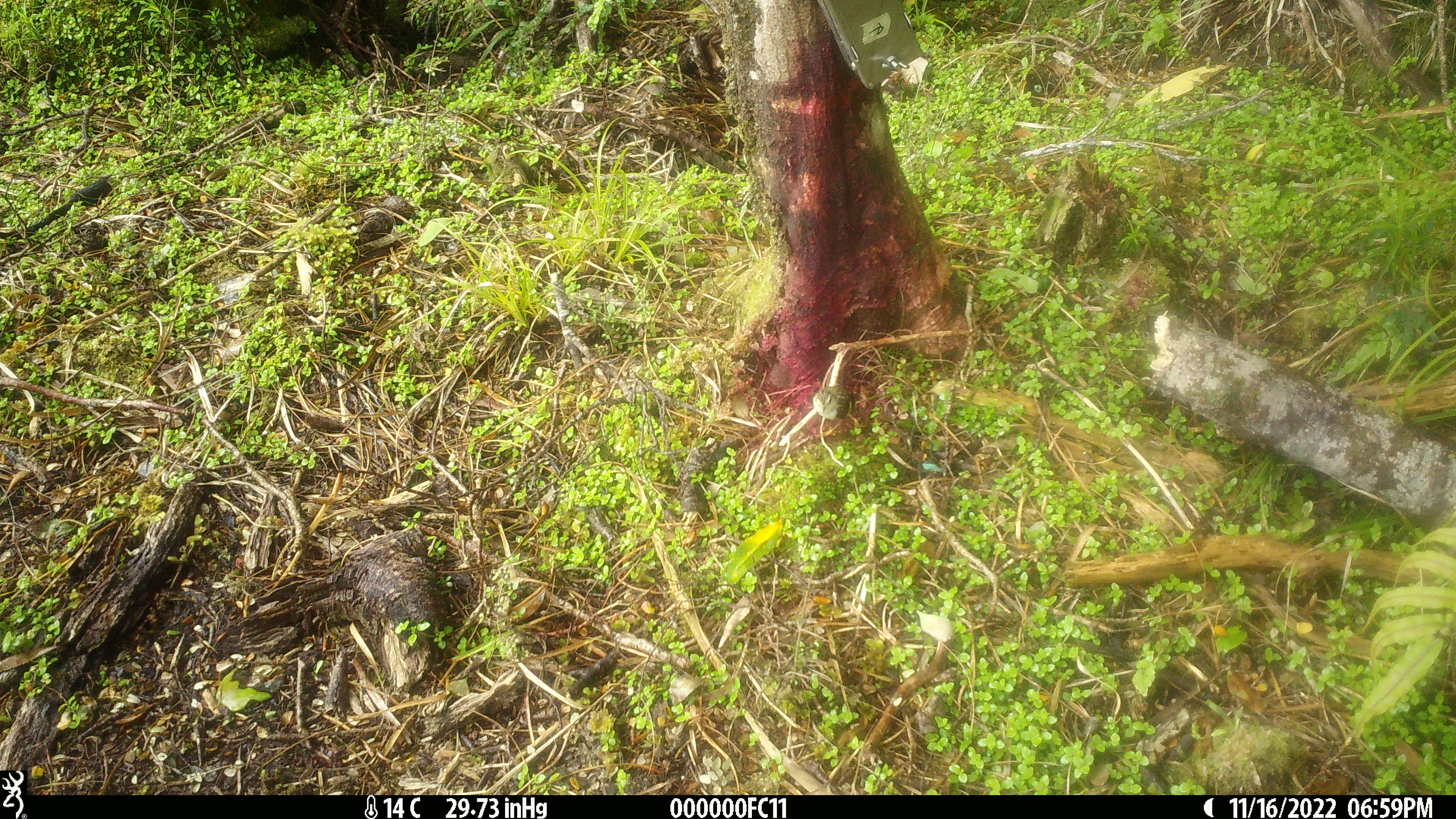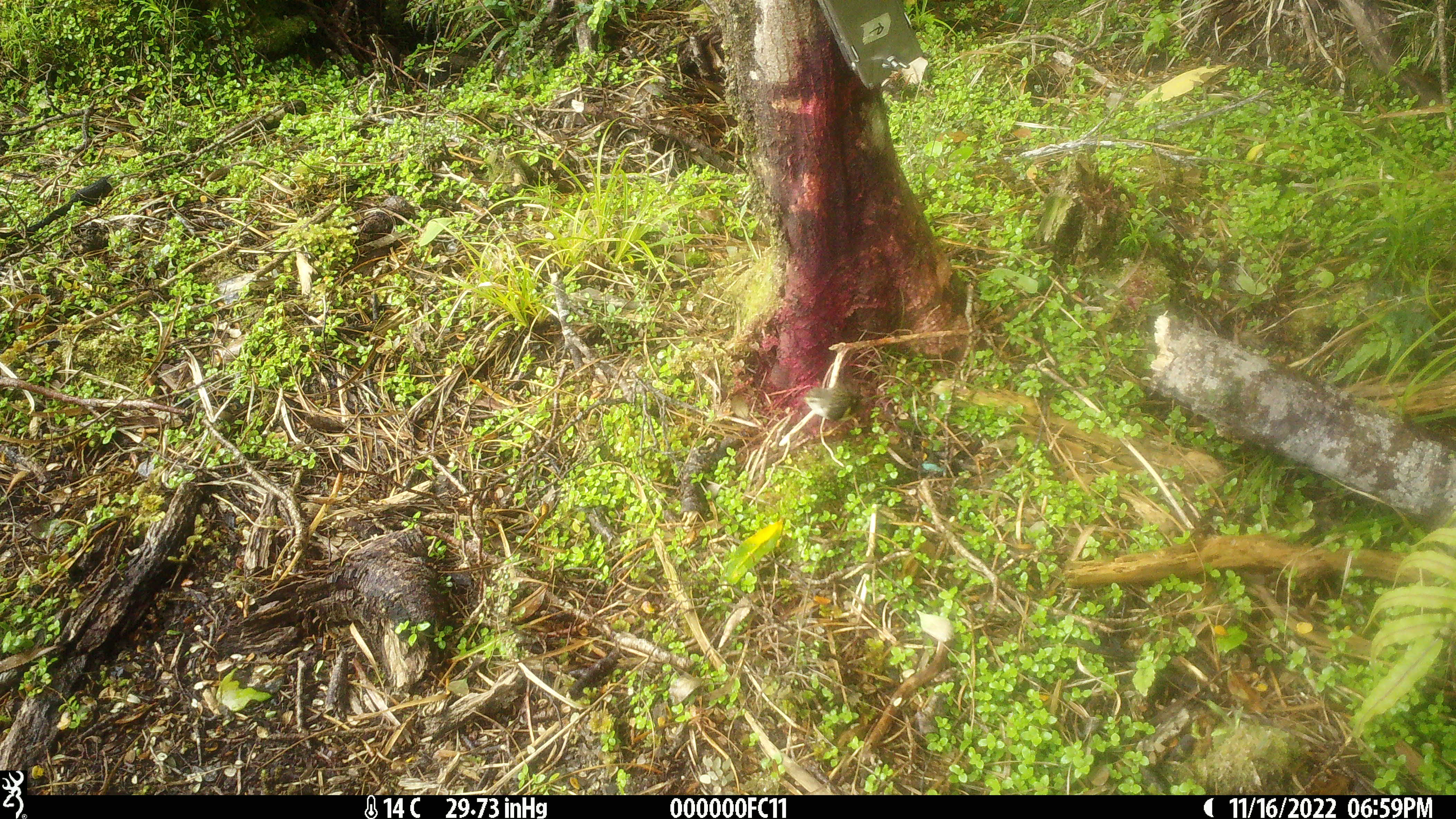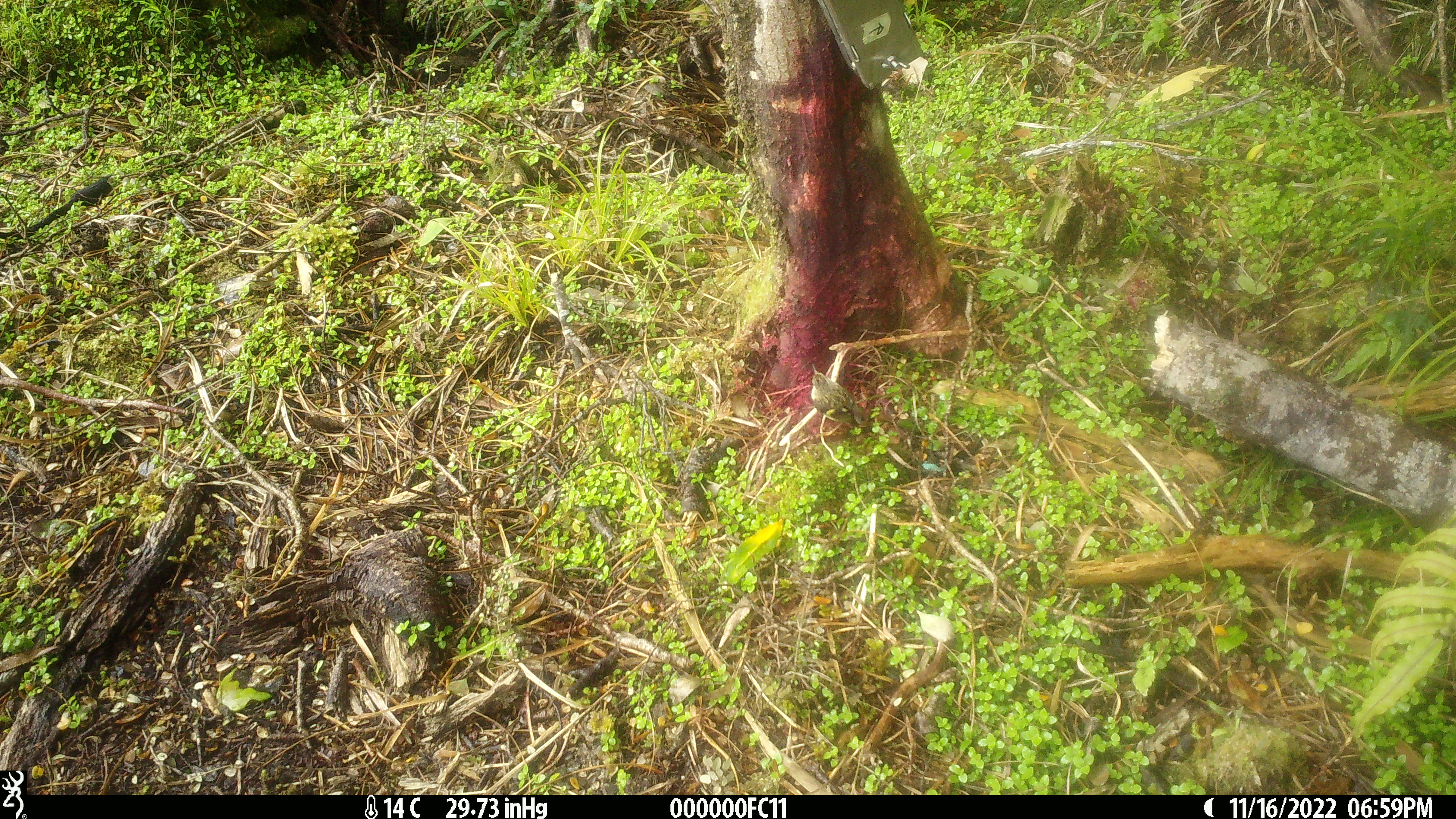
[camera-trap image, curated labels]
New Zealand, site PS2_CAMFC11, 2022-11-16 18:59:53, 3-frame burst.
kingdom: Animalia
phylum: Chordata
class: Aves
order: Passeriformes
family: Acanthisittidae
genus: Acanthisitta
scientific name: Acanthisitta chloris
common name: rifleman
Rifleman (Acanthisitta chloris).